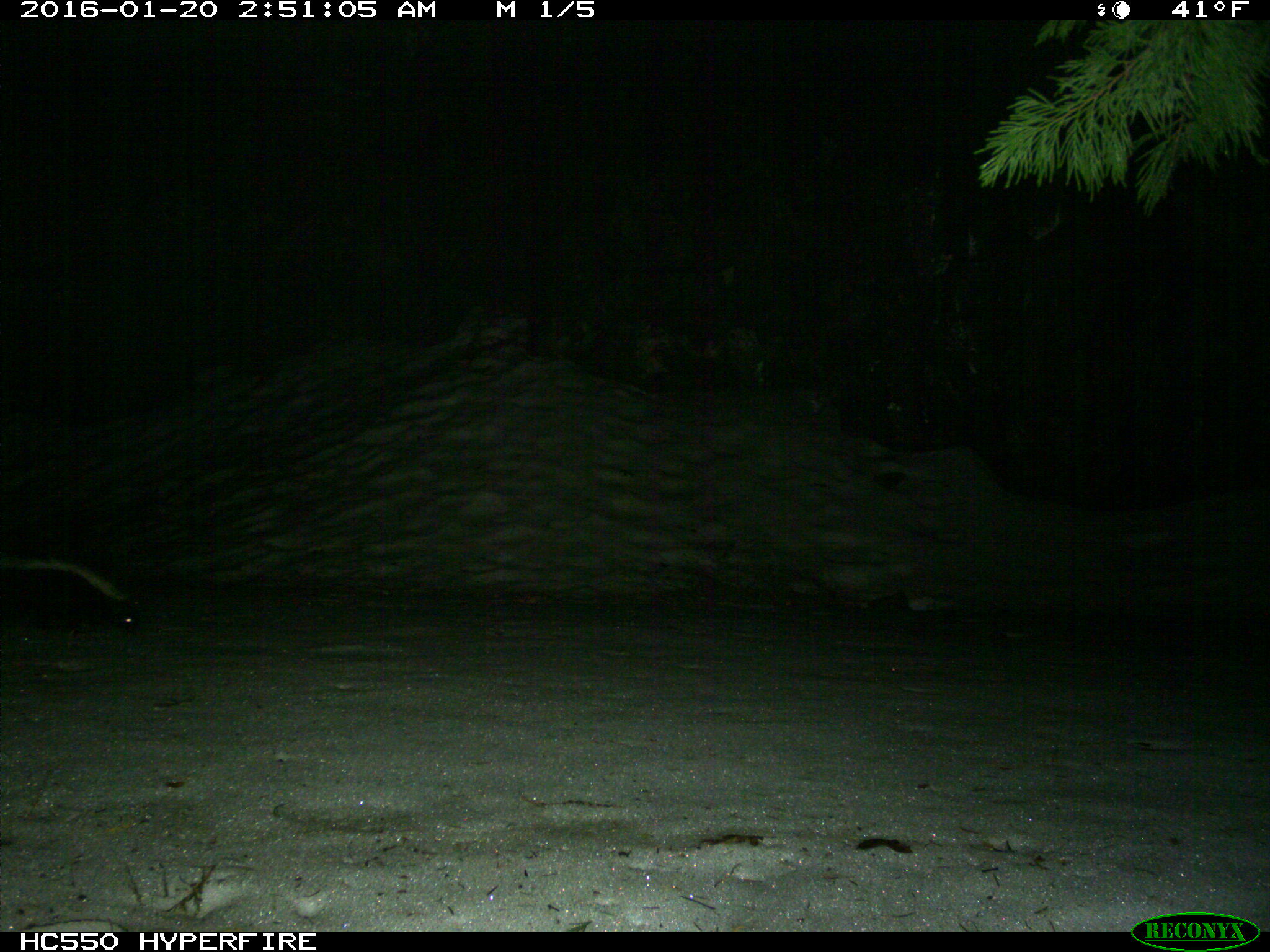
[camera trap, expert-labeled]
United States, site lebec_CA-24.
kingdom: Animalia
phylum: Chordata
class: Mammalia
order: Carnivora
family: Mephitidae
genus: Mephitis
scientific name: Mephitis mephitis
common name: striped skunk